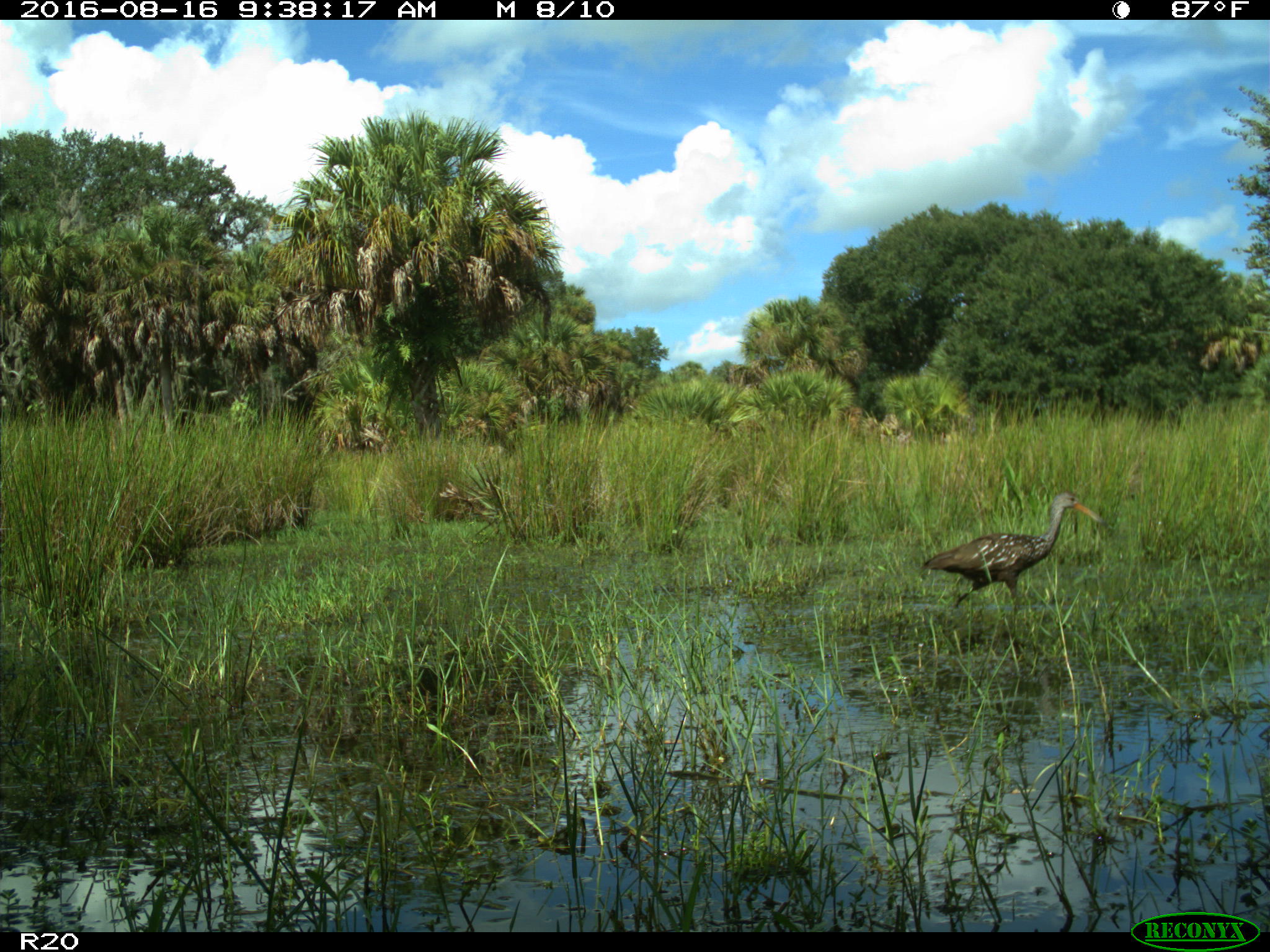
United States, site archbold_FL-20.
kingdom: Animalia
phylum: Chordata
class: Aves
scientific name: Aves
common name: birds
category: unidentified bird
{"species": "unidentified bird (birds) (Aves)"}